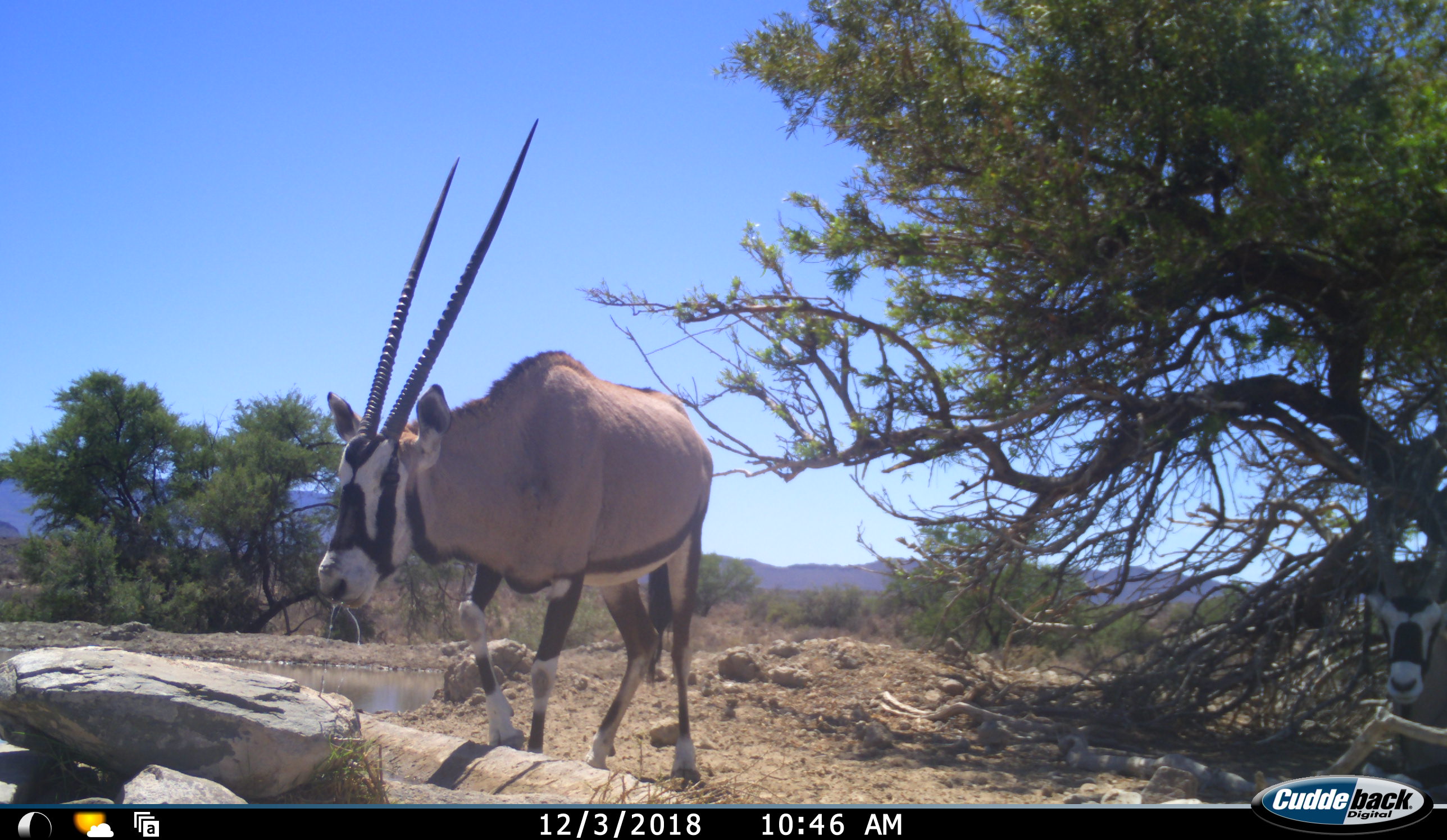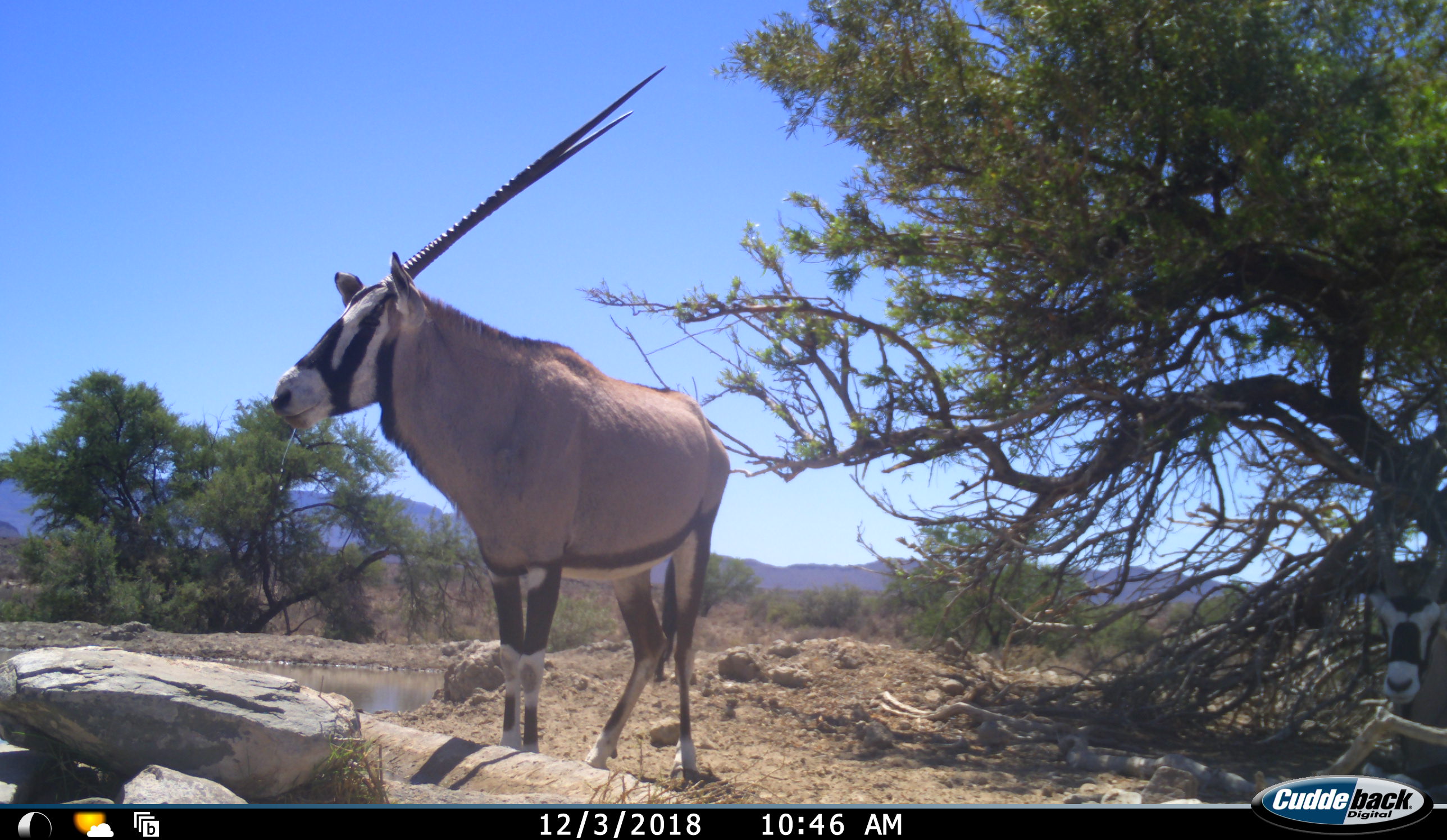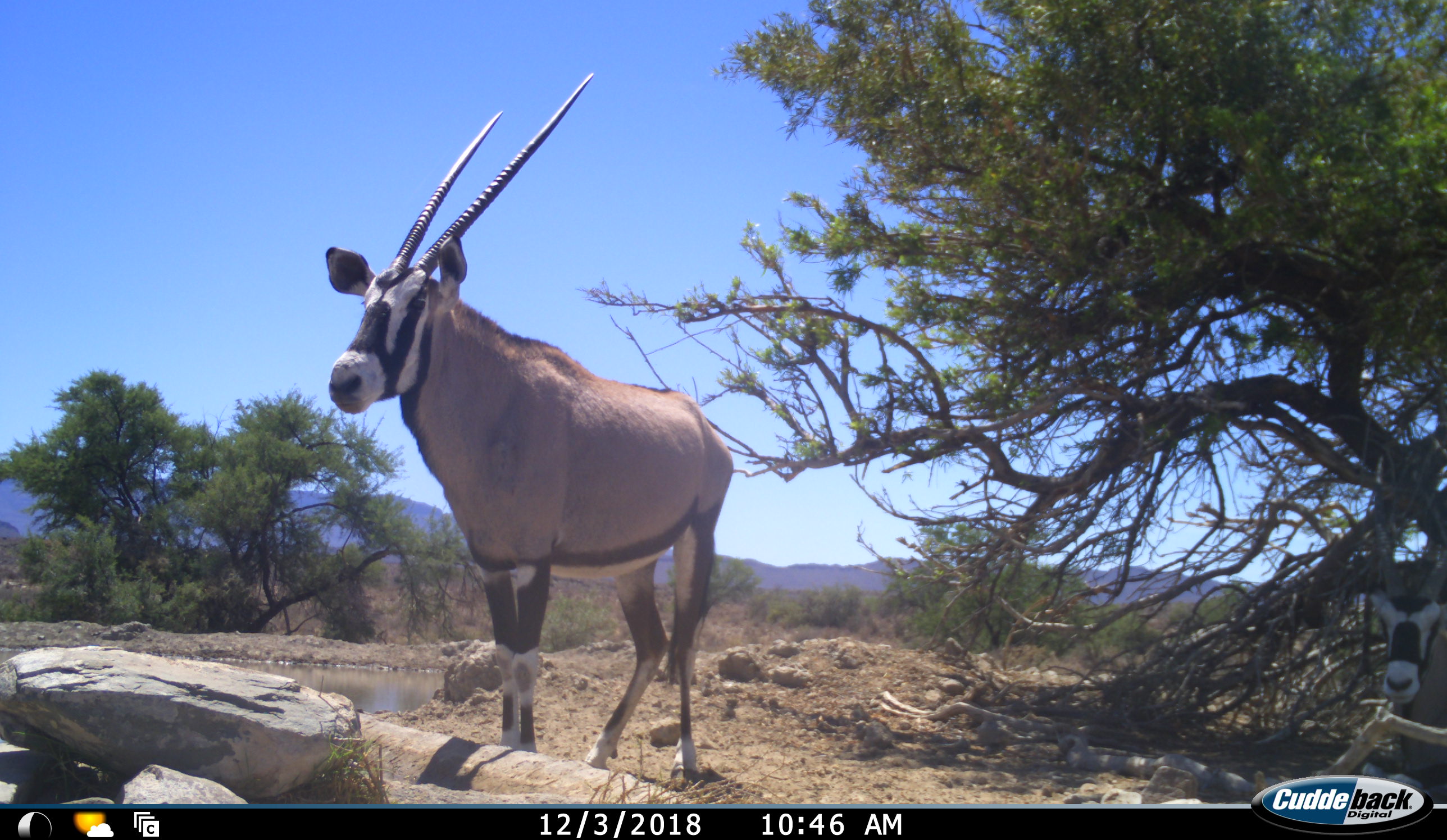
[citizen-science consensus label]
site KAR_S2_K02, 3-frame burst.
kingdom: Animalia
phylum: Chordata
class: Mammalia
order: Artiodactyla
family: Bovidae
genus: Oryx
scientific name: Oryx gazella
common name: gemsbok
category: oryx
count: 2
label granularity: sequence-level